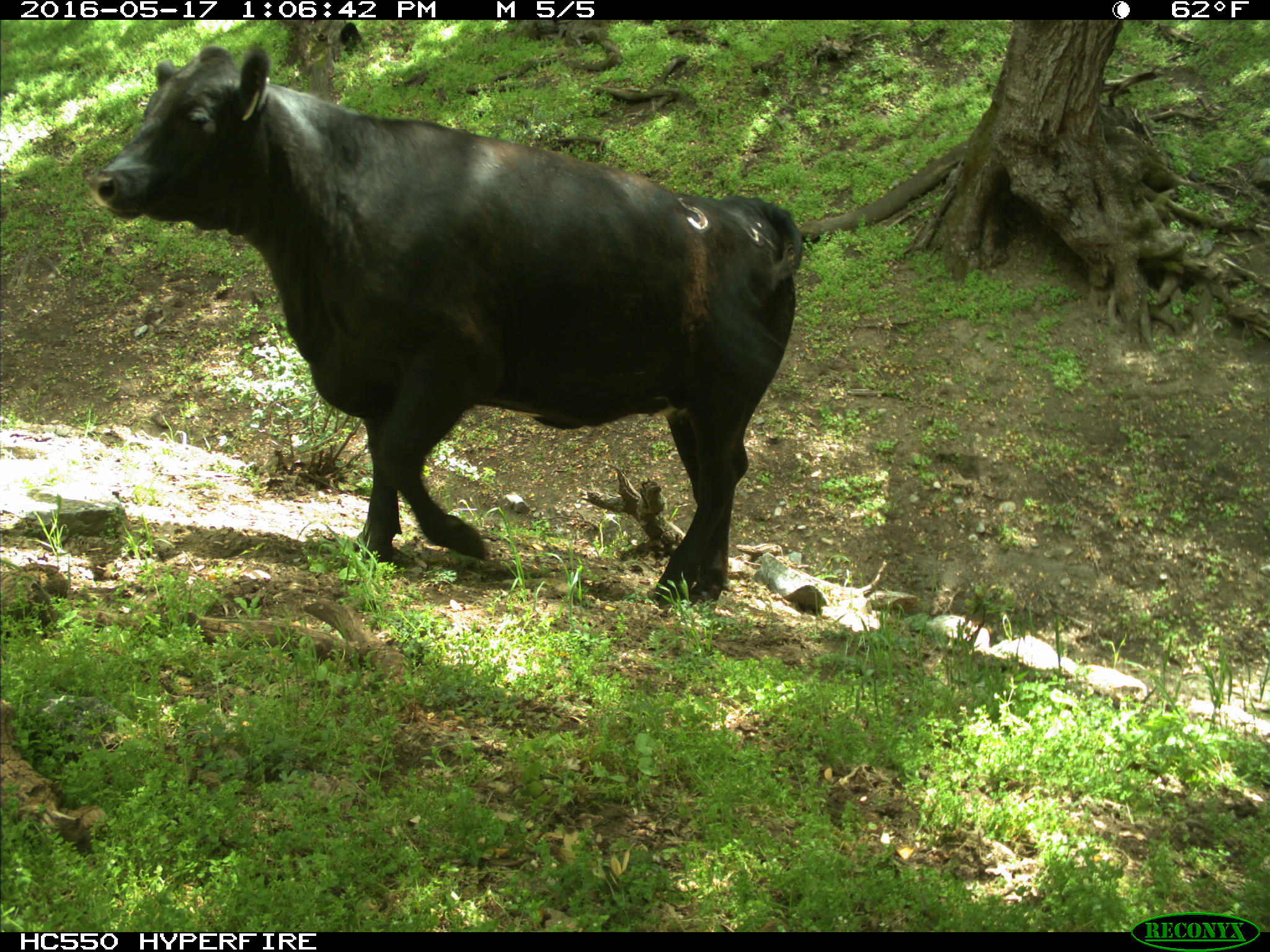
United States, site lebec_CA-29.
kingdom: Animalia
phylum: Chordata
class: Mammalia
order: Artiodactyla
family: Bovidae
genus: Bos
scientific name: Bos taurus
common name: domestic cow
Bos taurus (domestic cow).